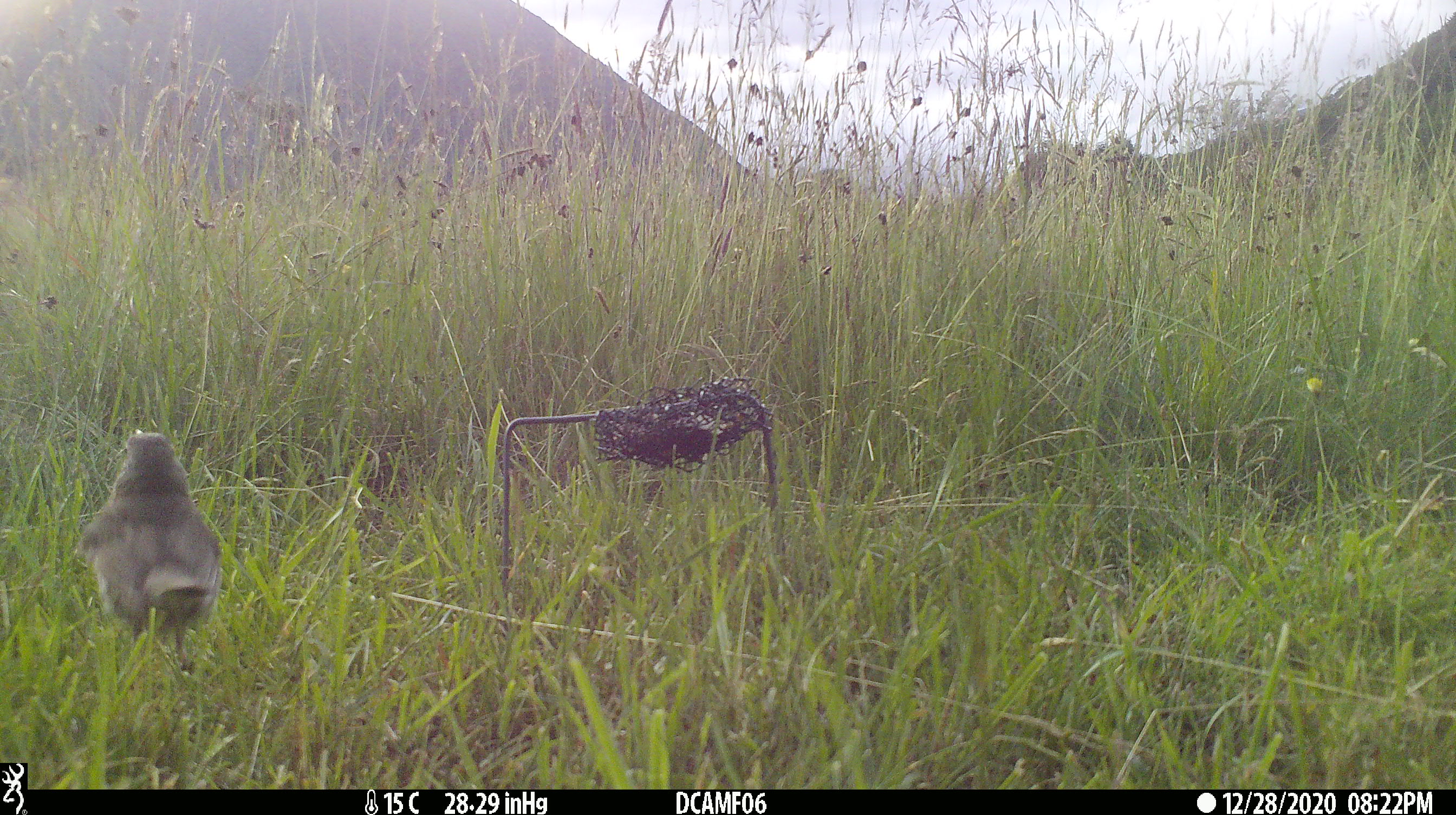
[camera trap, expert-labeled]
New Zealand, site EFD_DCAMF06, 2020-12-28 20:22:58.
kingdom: Animalia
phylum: Chordata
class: Aves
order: Passeriformes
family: Turdidae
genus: Turdus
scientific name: Turdus philomelos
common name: song thrush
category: thrush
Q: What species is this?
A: Thrush (song thrush) (Turdus philomelos).